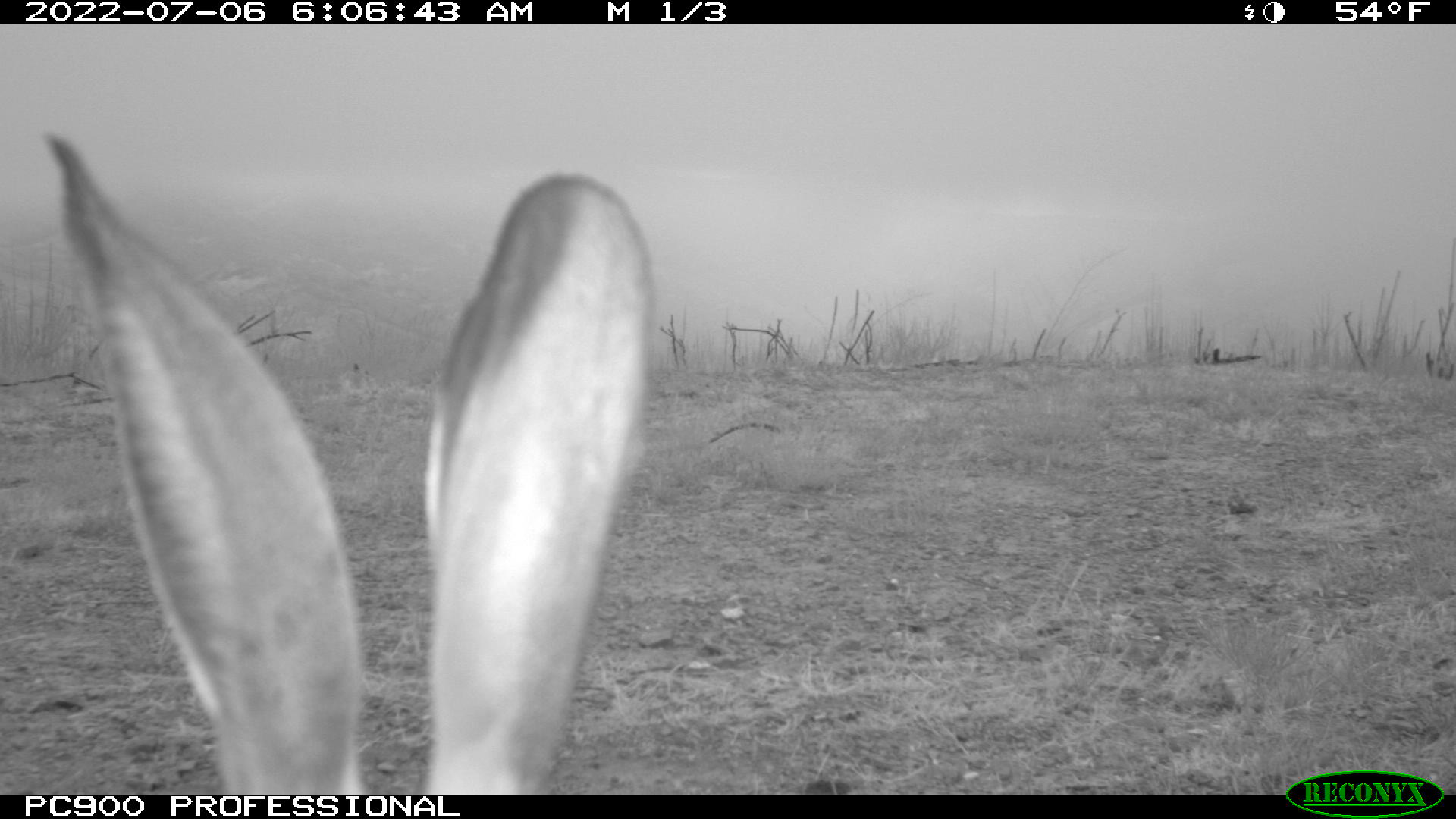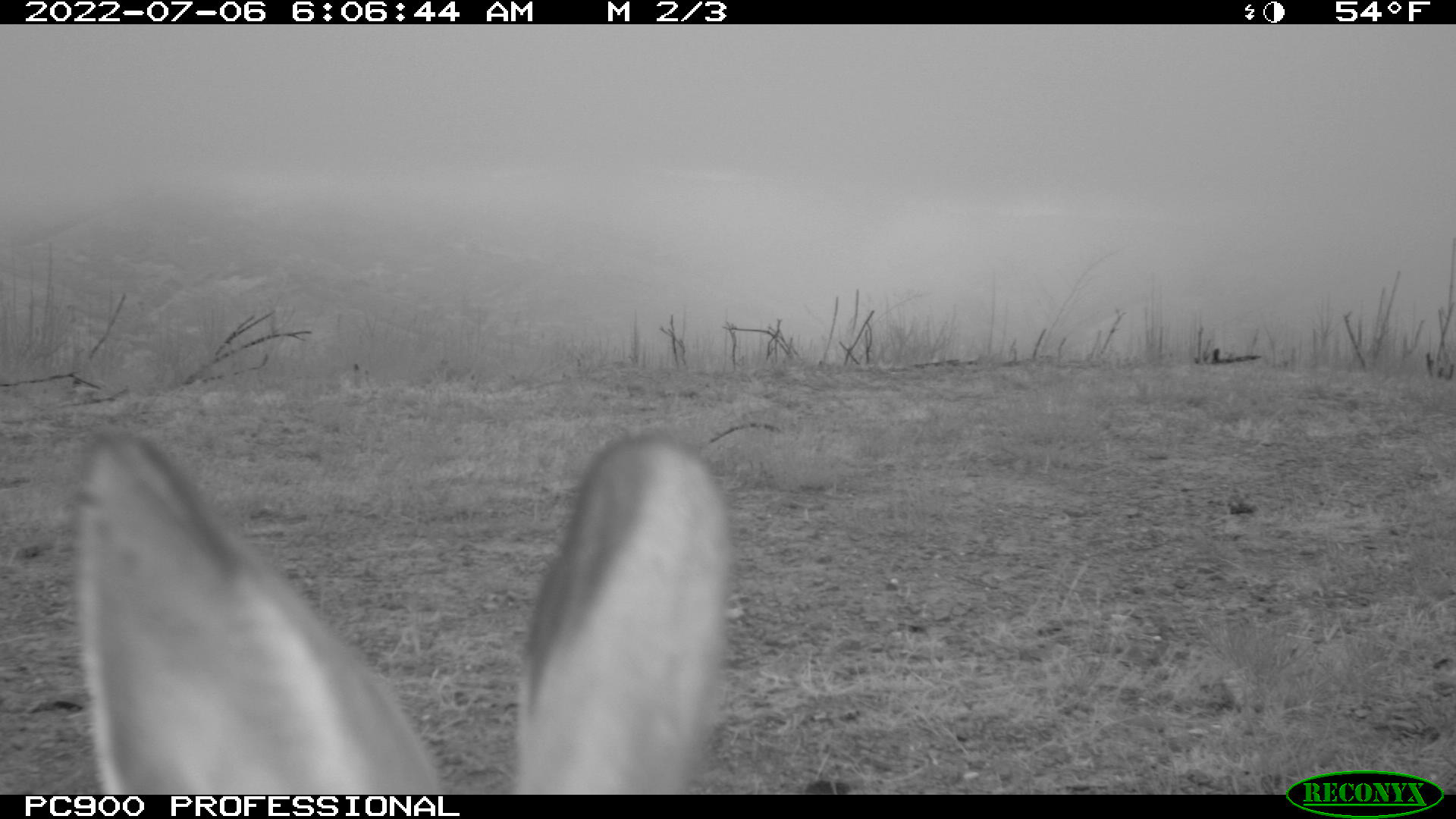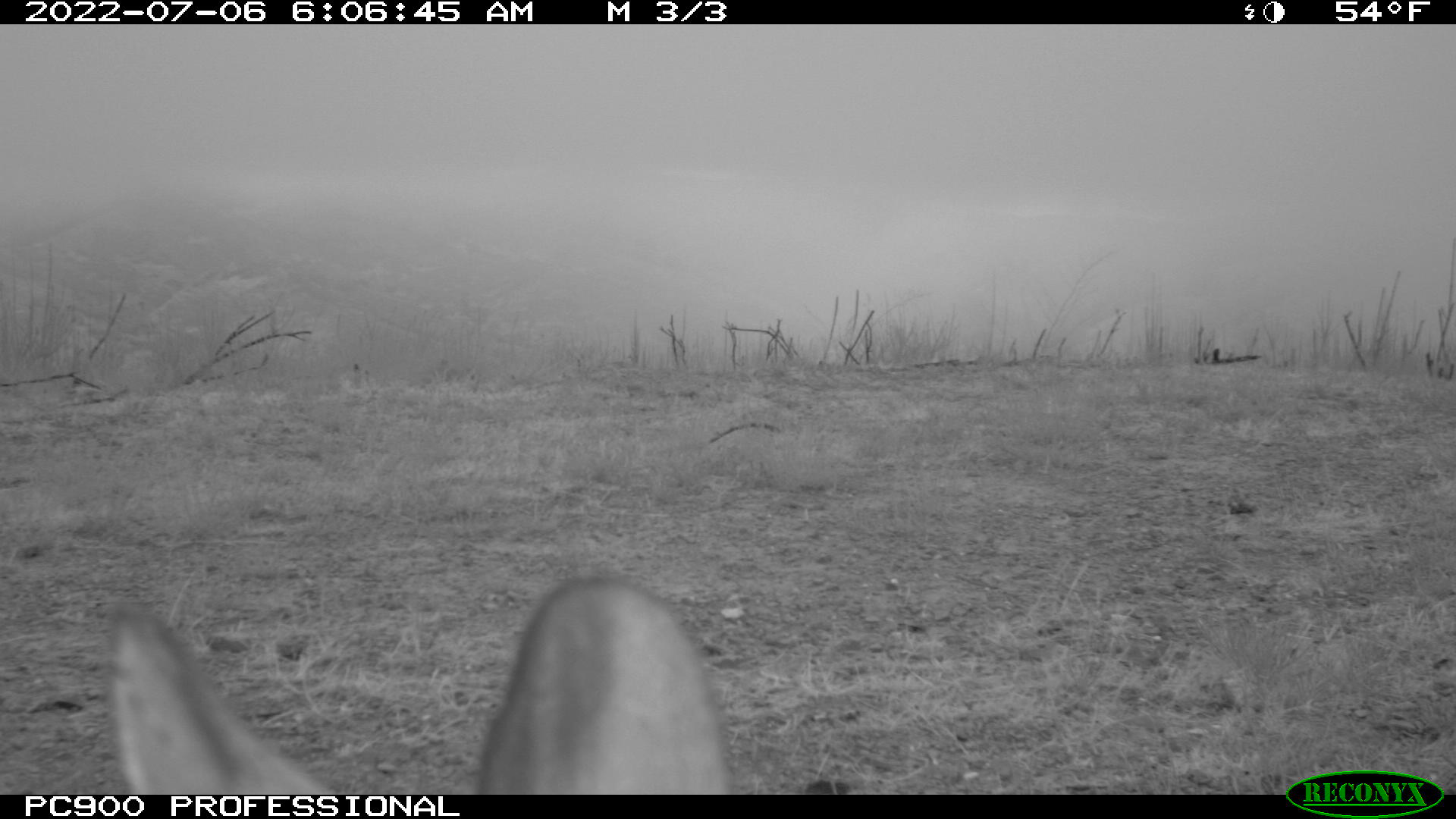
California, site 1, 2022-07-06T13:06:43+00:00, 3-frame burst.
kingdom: Animalia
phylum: Chordata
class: Mammalia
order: Lagomorpha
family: Leporidae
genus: Lepus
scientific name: Lepus californicus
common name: black-tailed jackrabbit